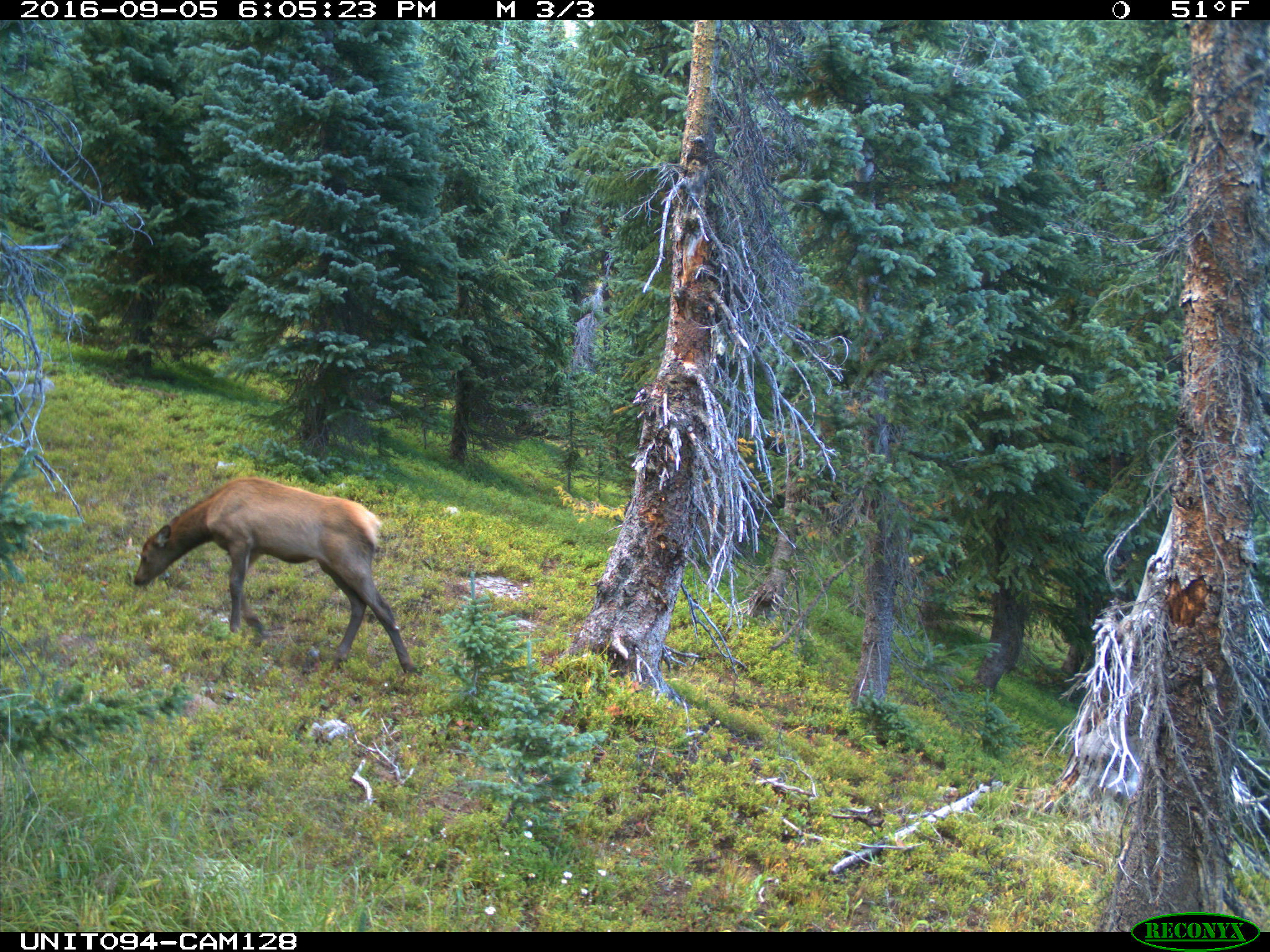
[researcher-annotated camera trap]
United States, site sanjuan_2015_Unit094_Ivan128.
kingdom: Animalia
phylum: Chordata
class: Mammalia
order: Artiodactyla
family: Cervidae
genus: Cervus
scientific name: Cervus elaphus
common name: red deer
Cervus elaphus (red deer).